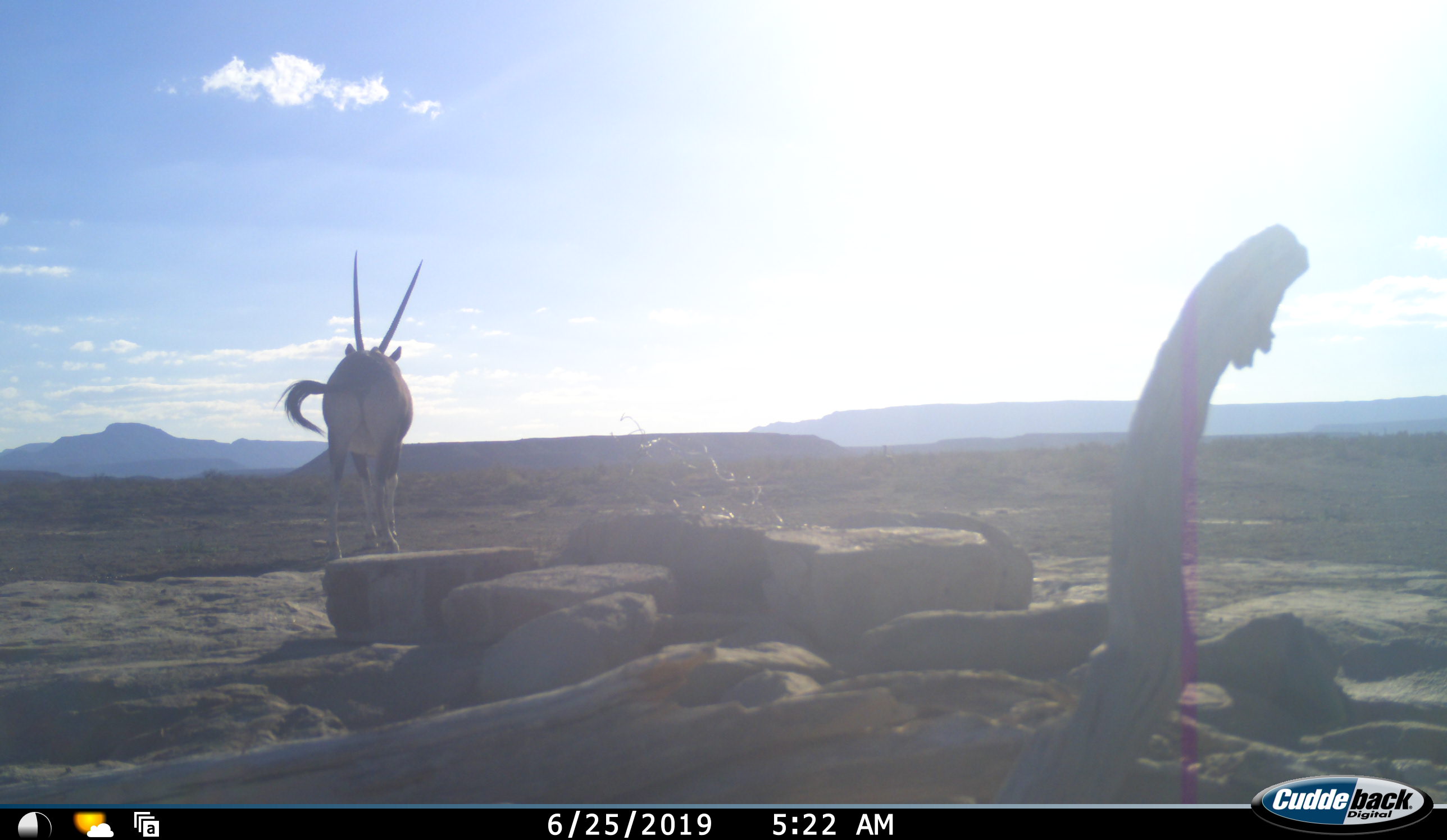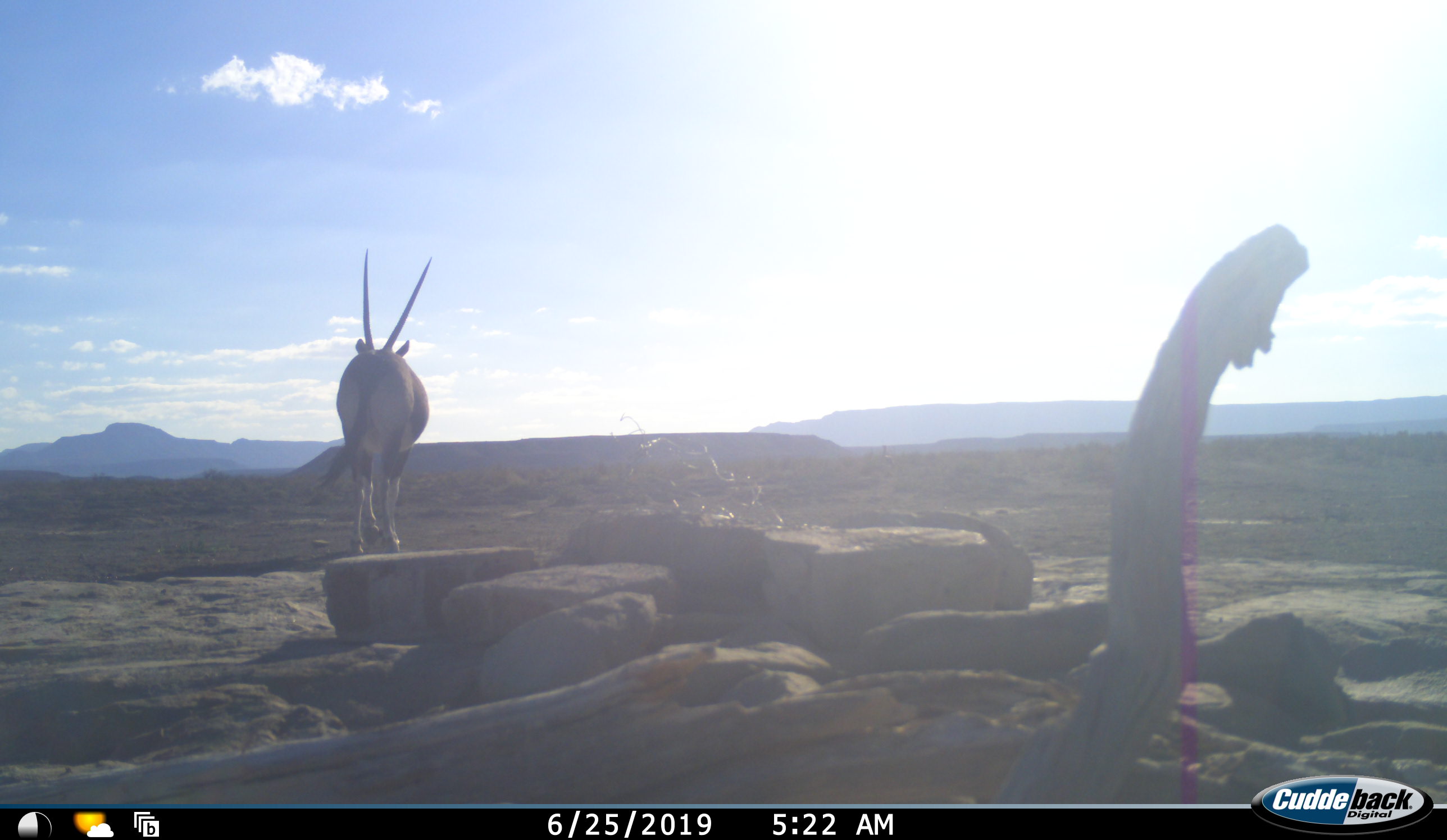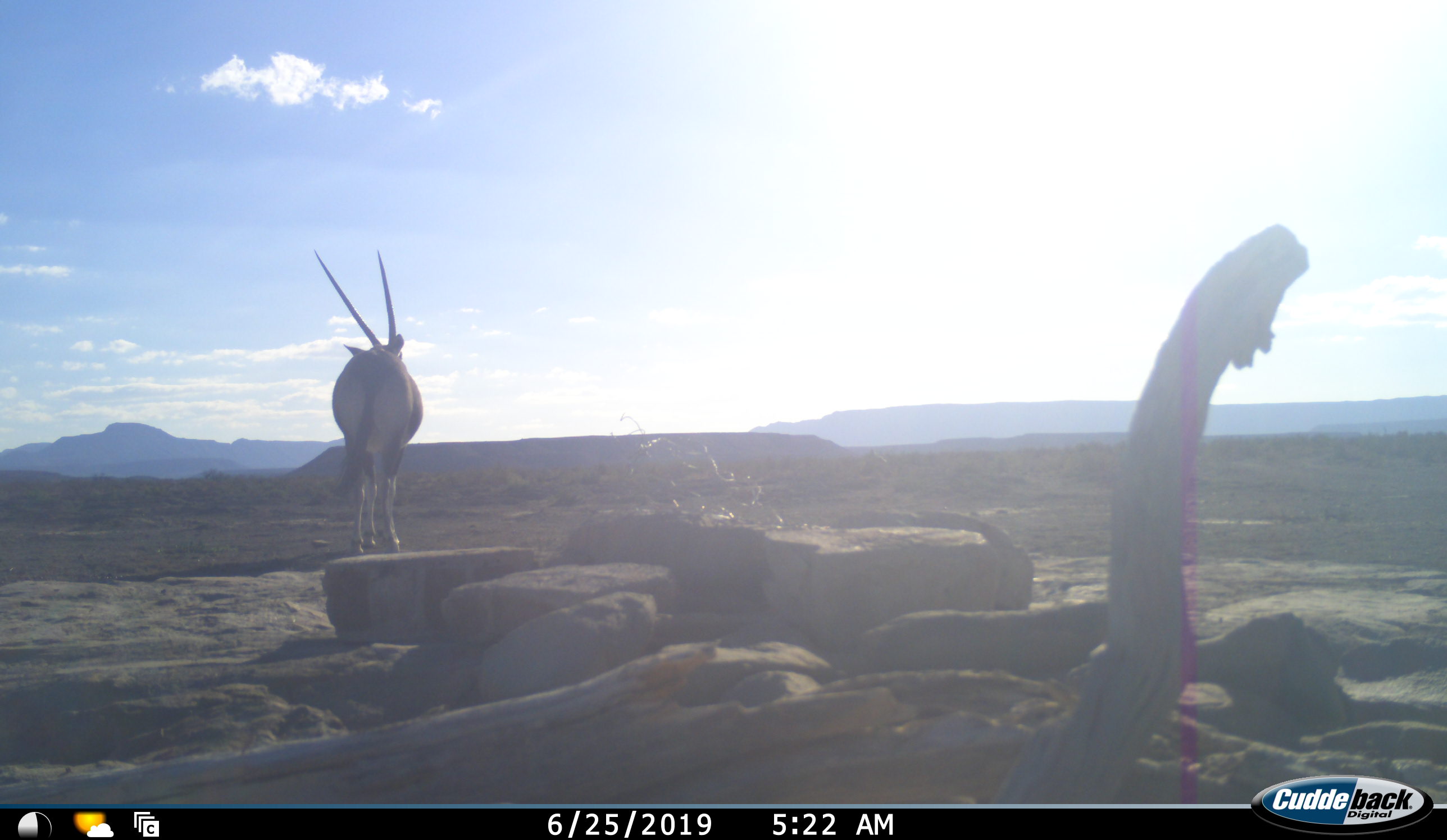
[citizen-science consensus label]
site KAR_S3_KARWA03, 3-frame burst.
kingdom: Animalia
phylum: Chordata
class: Mammalia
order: Artiodactyla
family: Bovidae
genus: Oryx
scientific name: Oryx gazella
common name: gemsbok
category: oryx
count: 1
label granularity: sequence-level